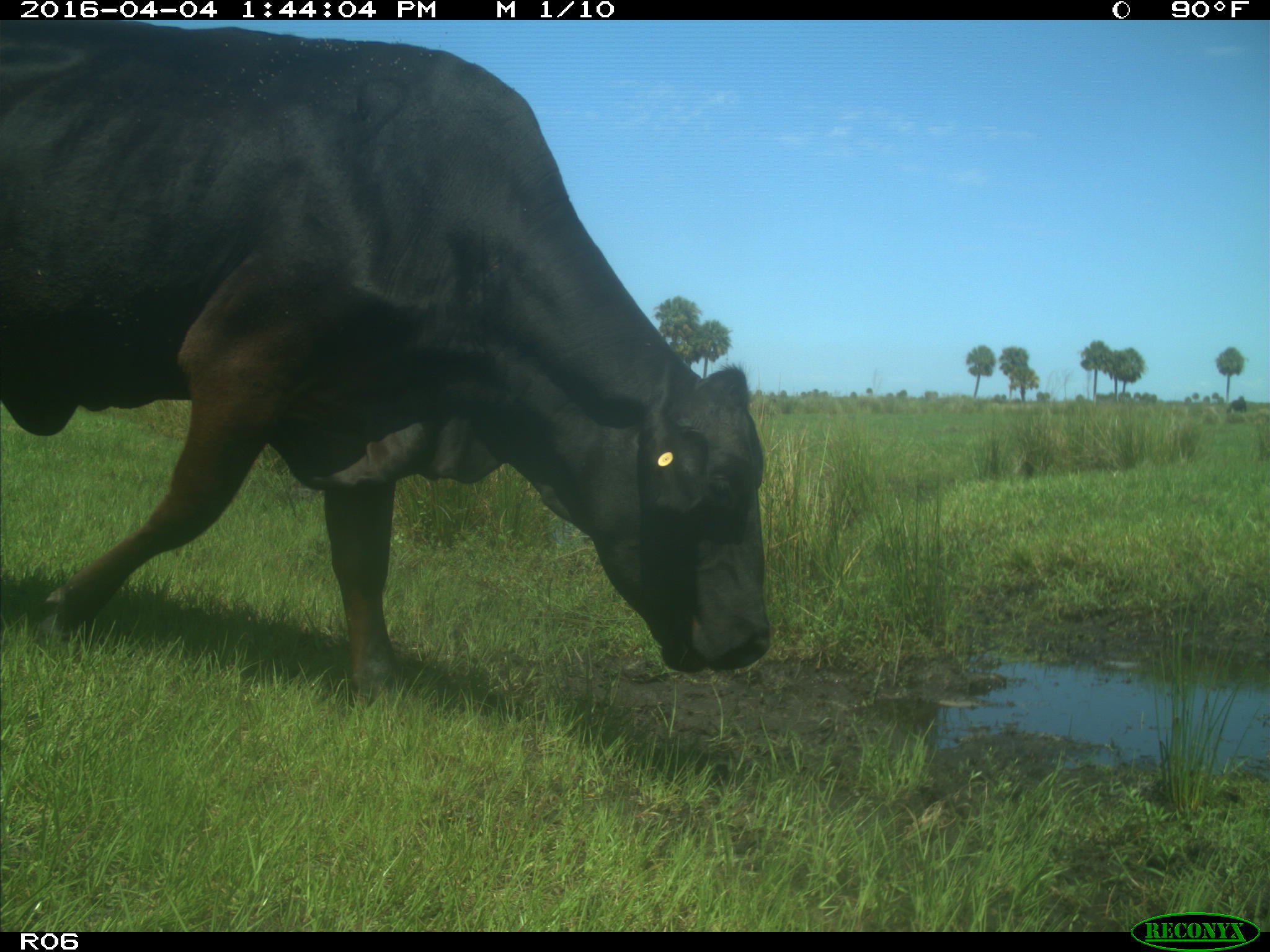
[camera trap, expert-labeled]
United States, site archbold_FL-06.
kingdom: Animalia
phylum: Chordata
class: Mammalia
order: Artiodactyla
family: Bovidae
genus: Bos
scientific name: Bos taurus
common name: domestic cow